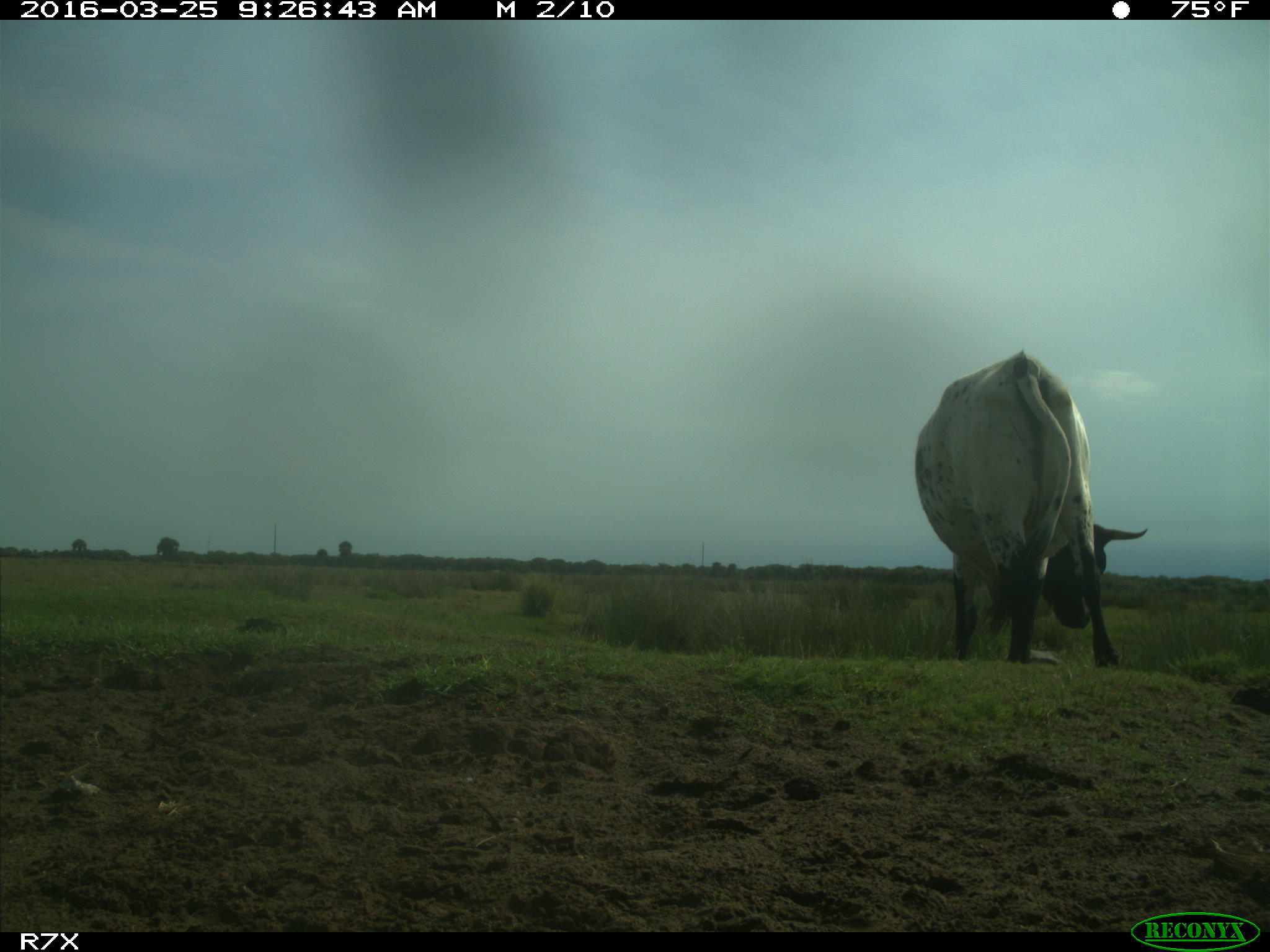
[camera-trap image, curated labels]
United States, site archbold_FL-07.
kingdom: Animalia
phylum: Chordata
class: Mammalia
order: Artiodactyla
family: Bovidae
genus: Bos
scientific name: Bos taurus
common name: domestic cow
Bos taurus (domestic cow).